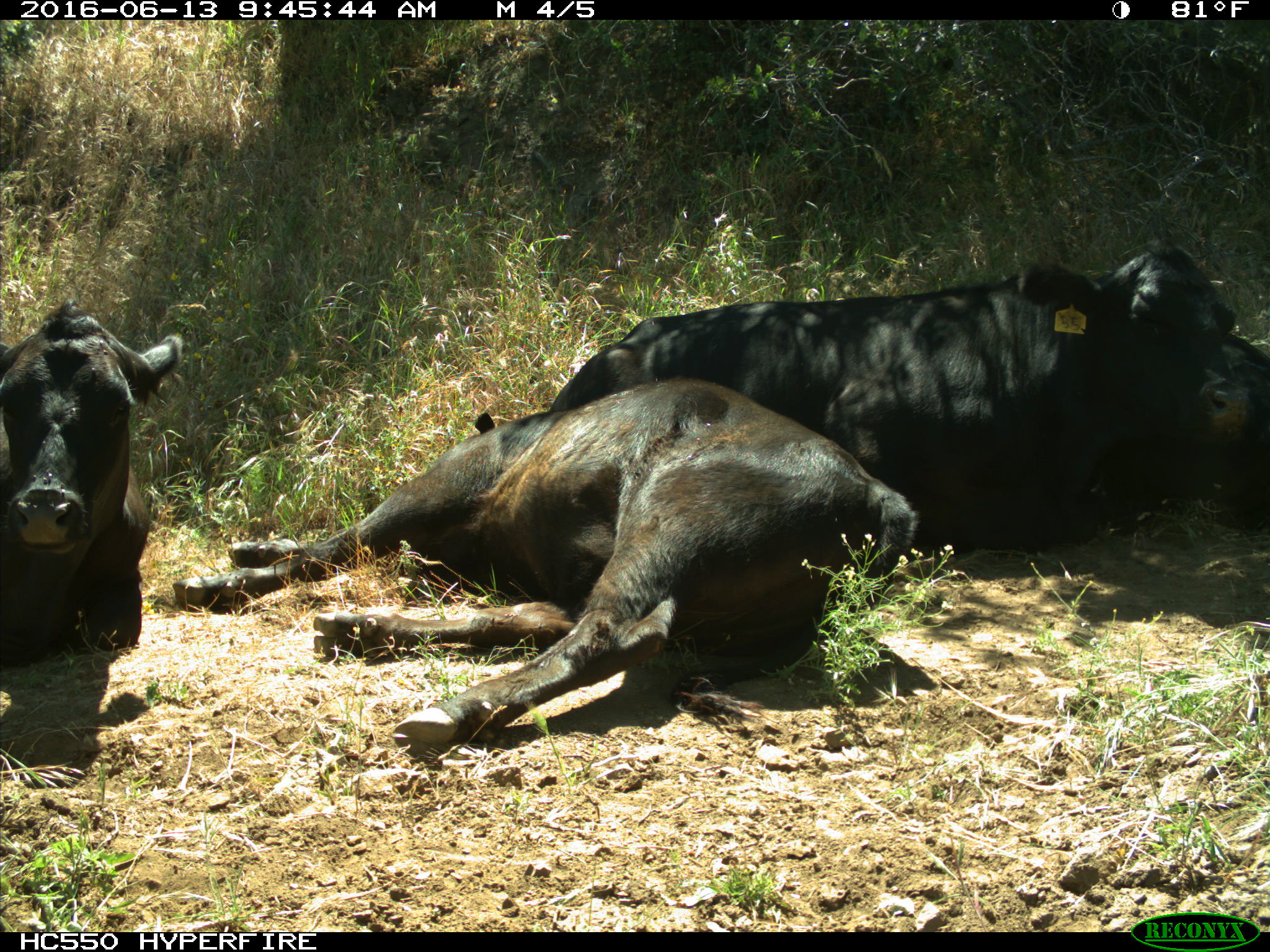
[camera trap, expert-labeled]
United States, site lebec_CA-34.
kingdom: Animalia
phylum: Chordata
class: Mammalia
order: Artiodactyla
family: Bovidae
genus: Bos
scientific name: Bos taurus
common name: domestic cow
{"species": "Bos taurus (domestic cow)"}